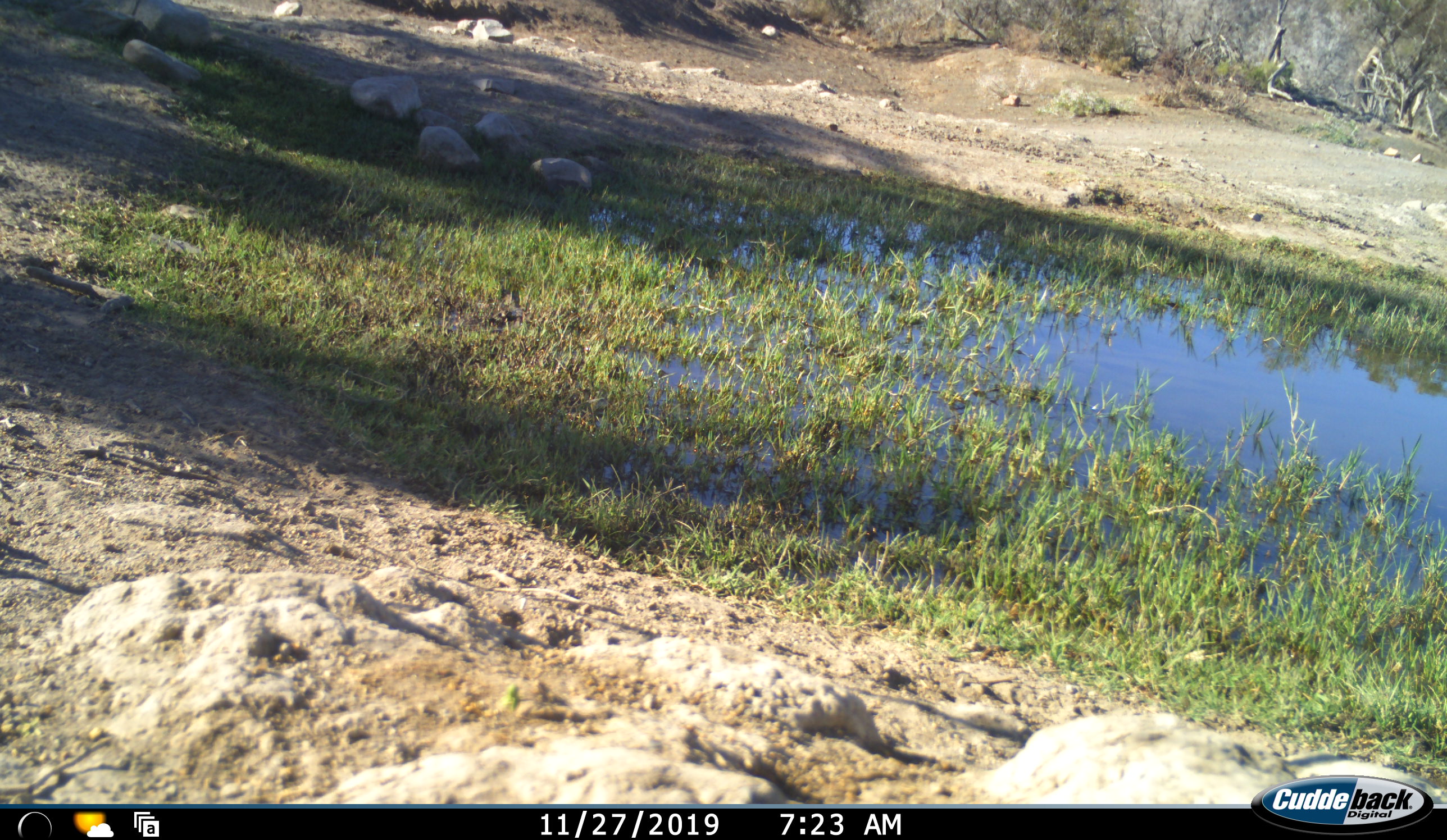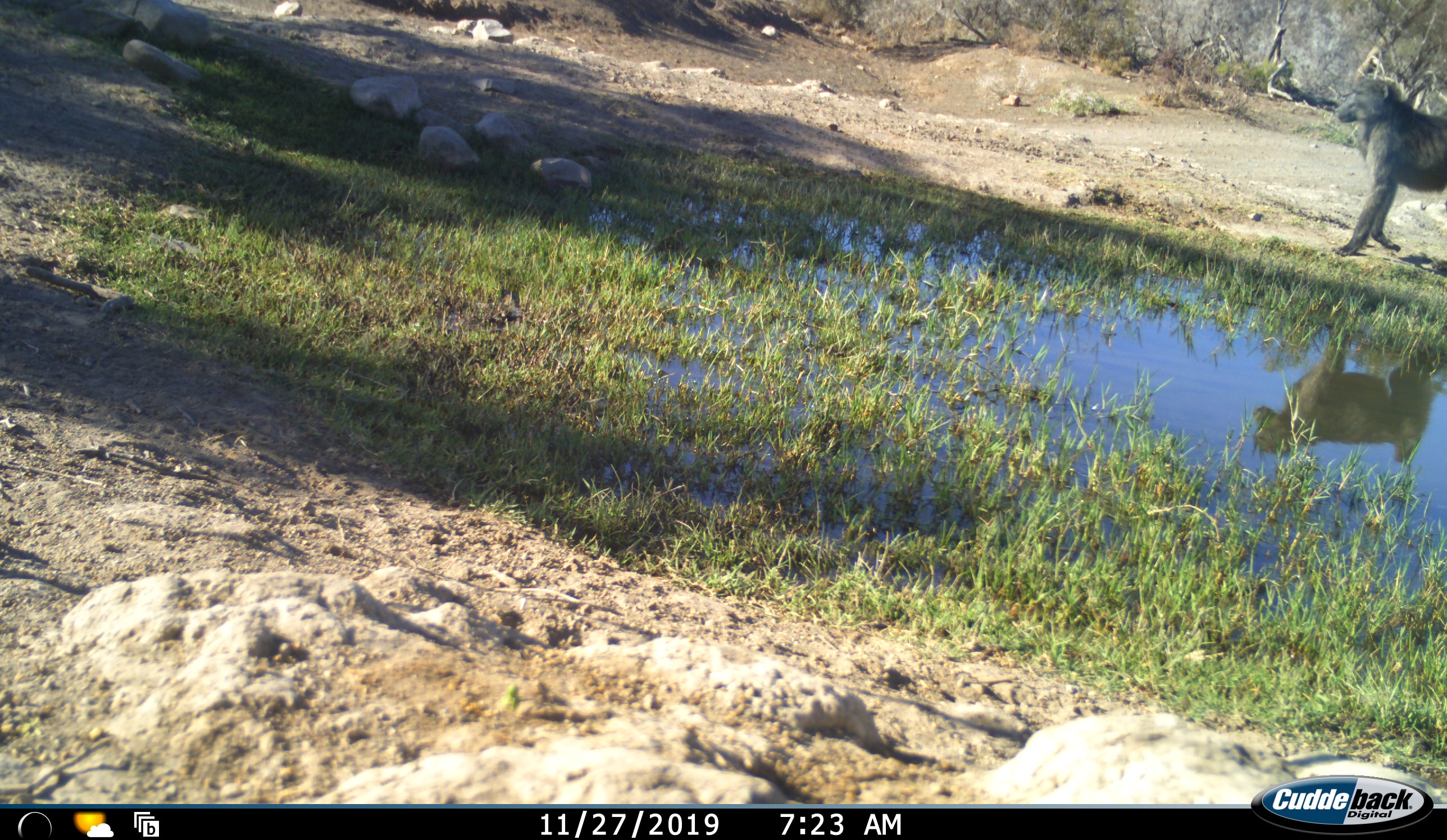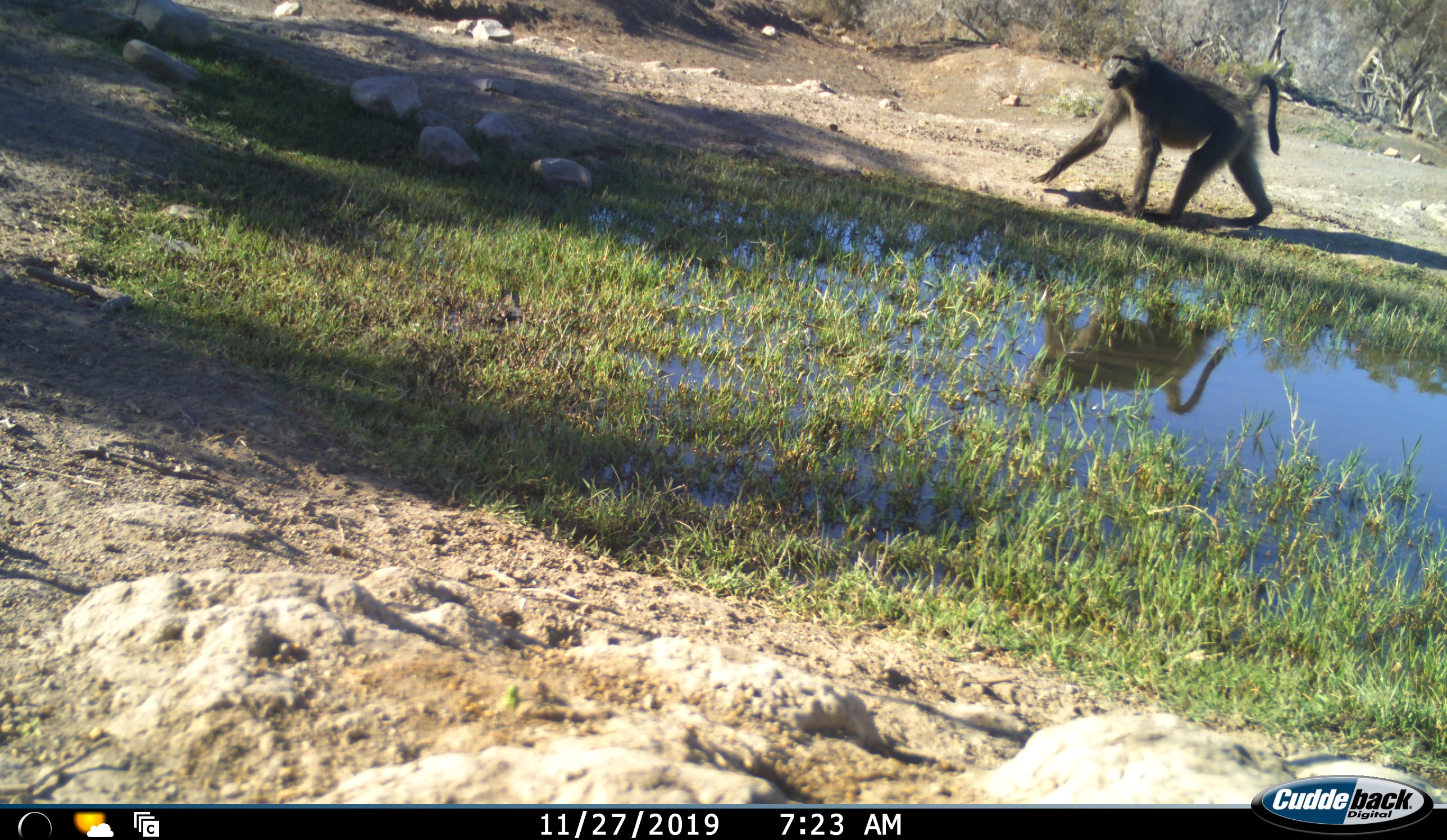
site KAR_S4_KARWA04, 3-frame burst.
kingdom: Animalia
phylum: Chordata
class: Mammalia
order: Primates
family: Cercopithecidae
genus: Papio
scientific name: Papio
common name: baboon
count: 1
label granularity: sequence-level